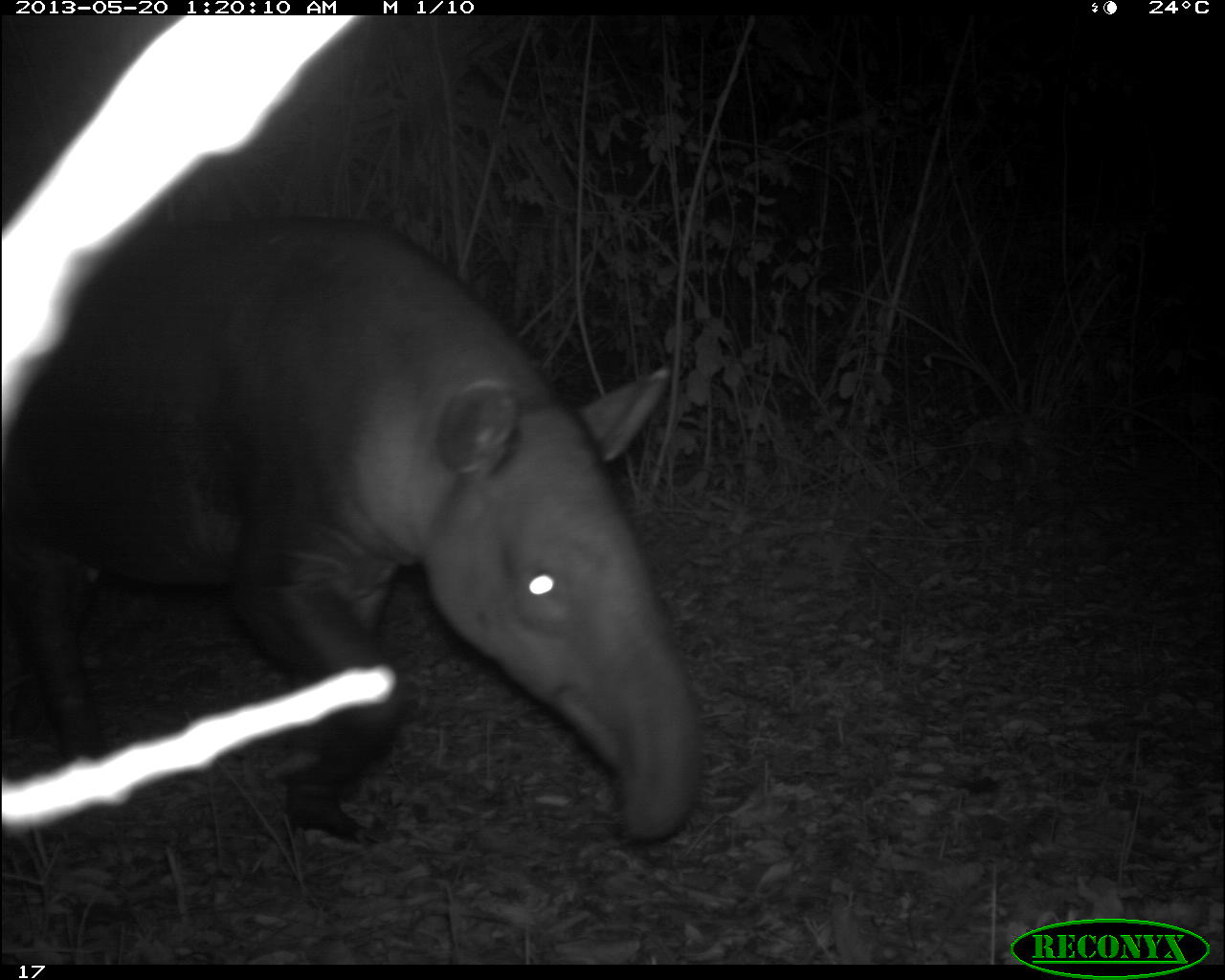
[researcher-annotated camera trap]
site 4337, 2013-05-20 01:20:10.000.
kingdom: Animalia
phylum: Chordata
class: Mammalia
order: Perissodactyla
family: Tapiridae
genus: Tapirus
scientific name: Tapirus bairdii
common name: baird's tapir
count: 1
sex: female